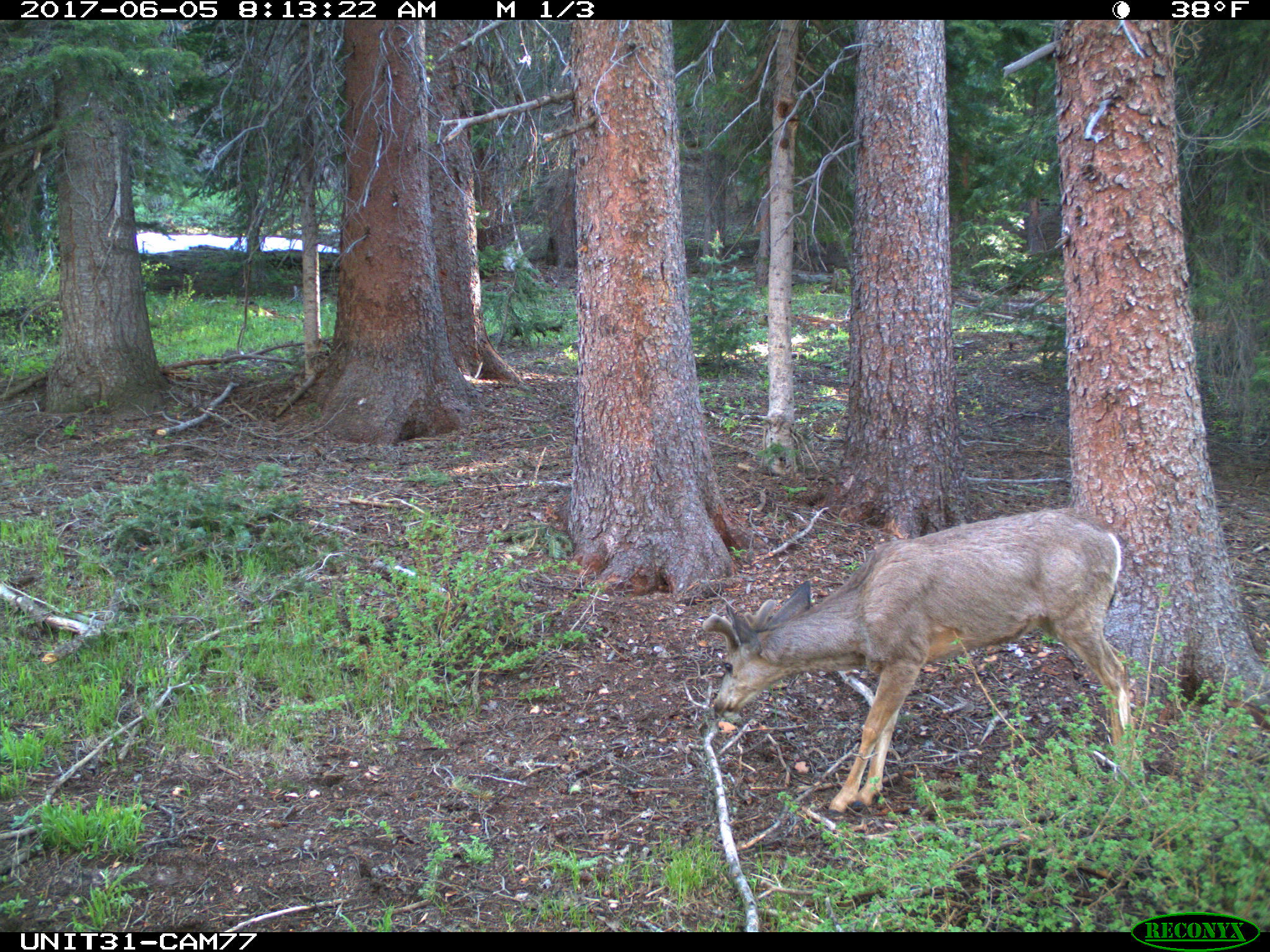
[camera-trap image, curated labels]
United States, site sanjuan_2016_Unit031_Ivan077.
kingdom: Animalia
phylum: Chordata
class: Mammalia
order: Artiodactyla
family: Cervidae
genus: Odocoileus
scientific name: Odocoileus hemionus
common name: mule deer